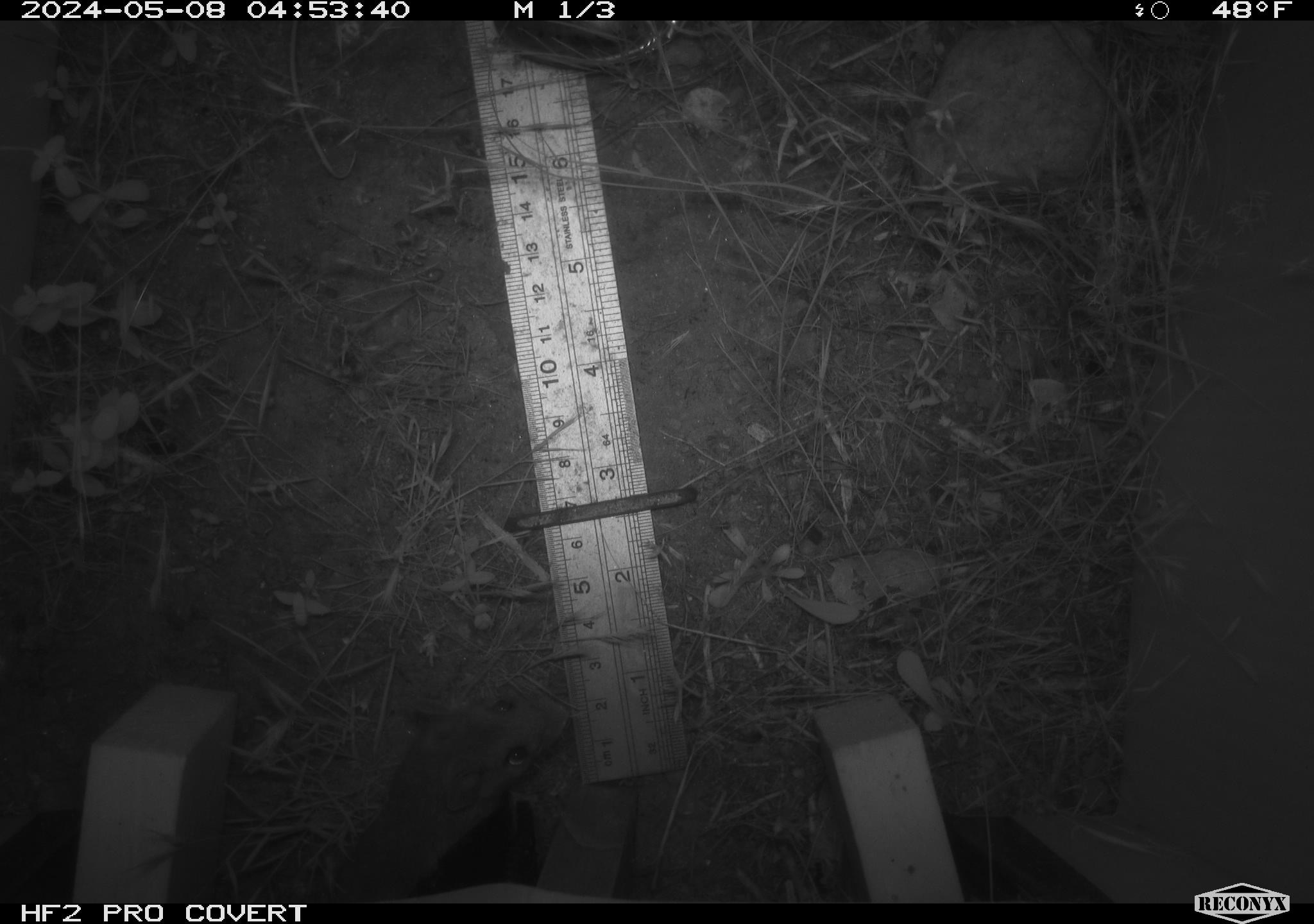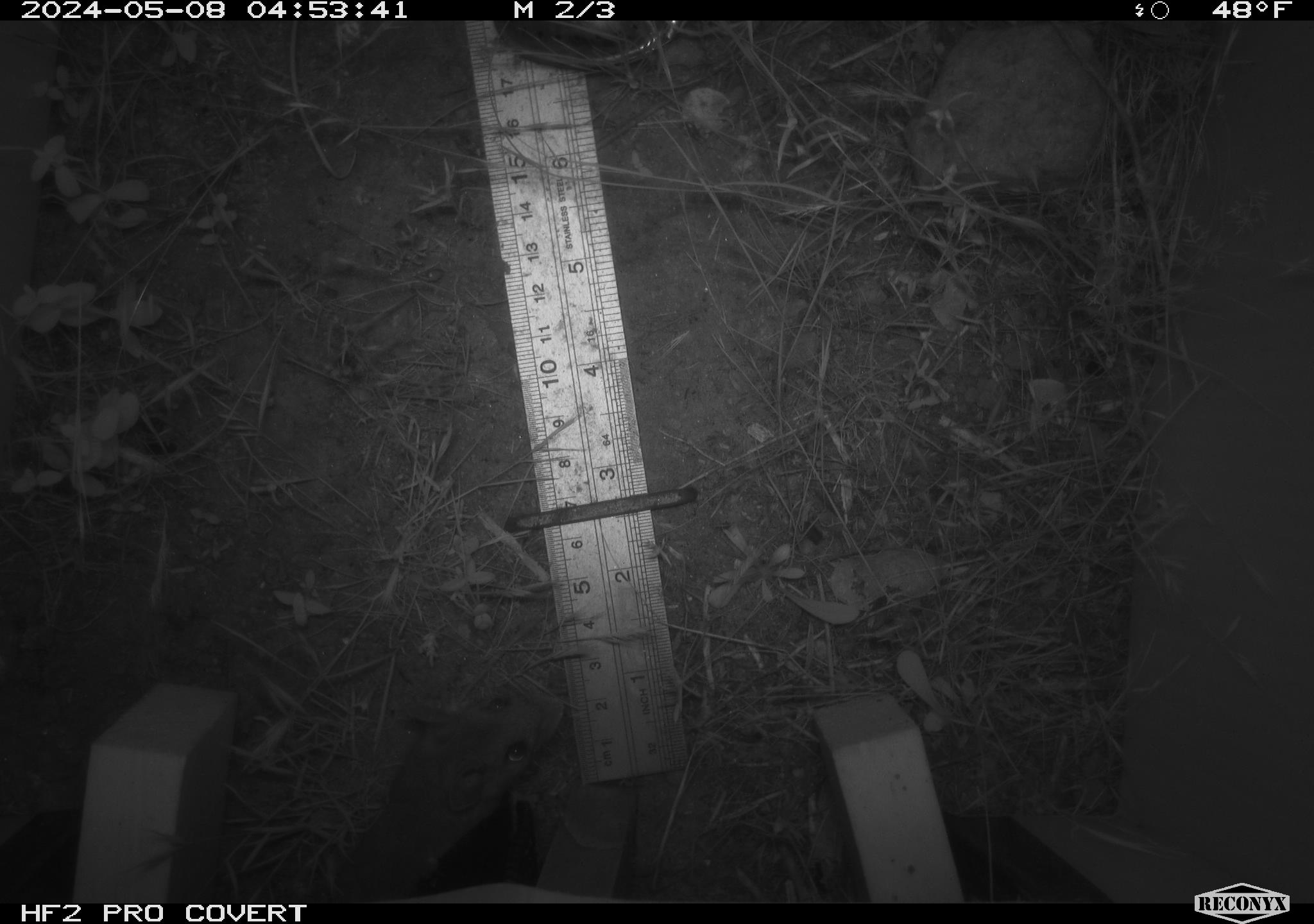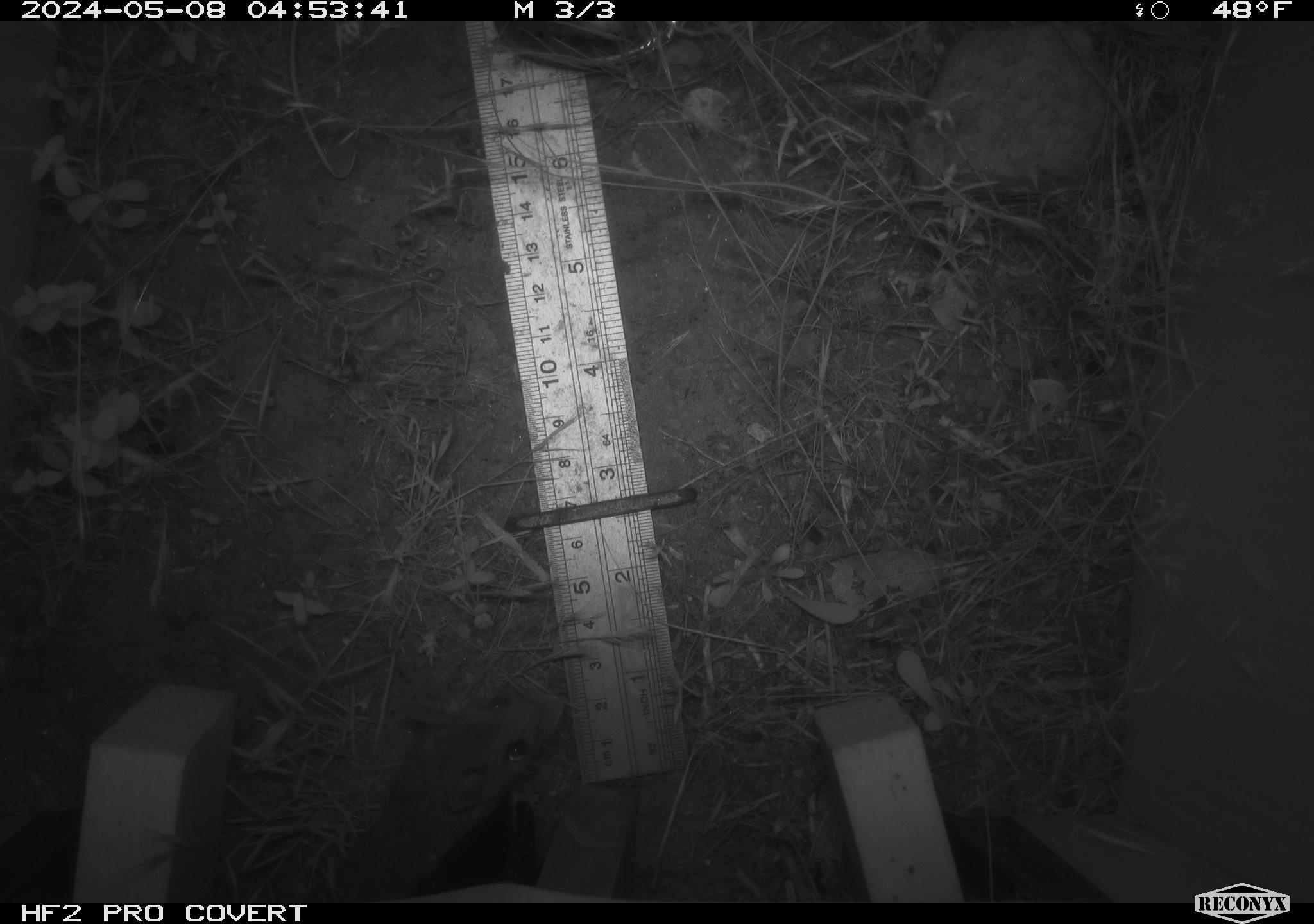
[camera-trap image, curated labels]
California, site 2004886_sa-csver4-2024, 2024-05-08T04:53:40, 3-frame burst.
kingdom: Animalia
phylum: Chordata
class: Mammalia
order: Rodentia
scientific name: Rodentia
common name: mouse species